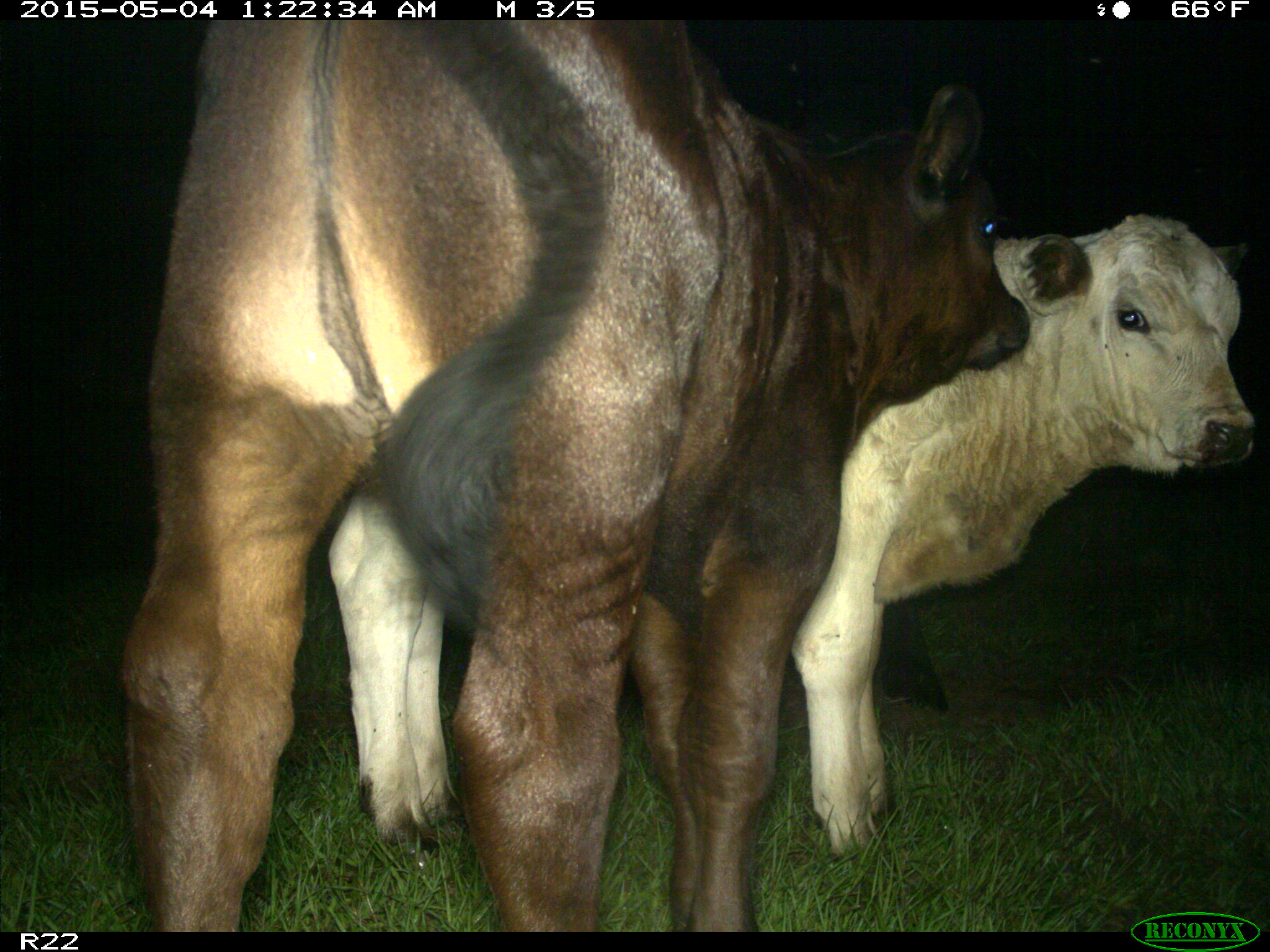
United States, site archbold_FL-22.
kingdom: Animalia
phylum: Chordata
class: Mammalia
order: Artiodactyla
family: Bovidae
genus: Bos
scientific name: Bos taurus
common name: domestic cow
Bos taurus (domestic cow).